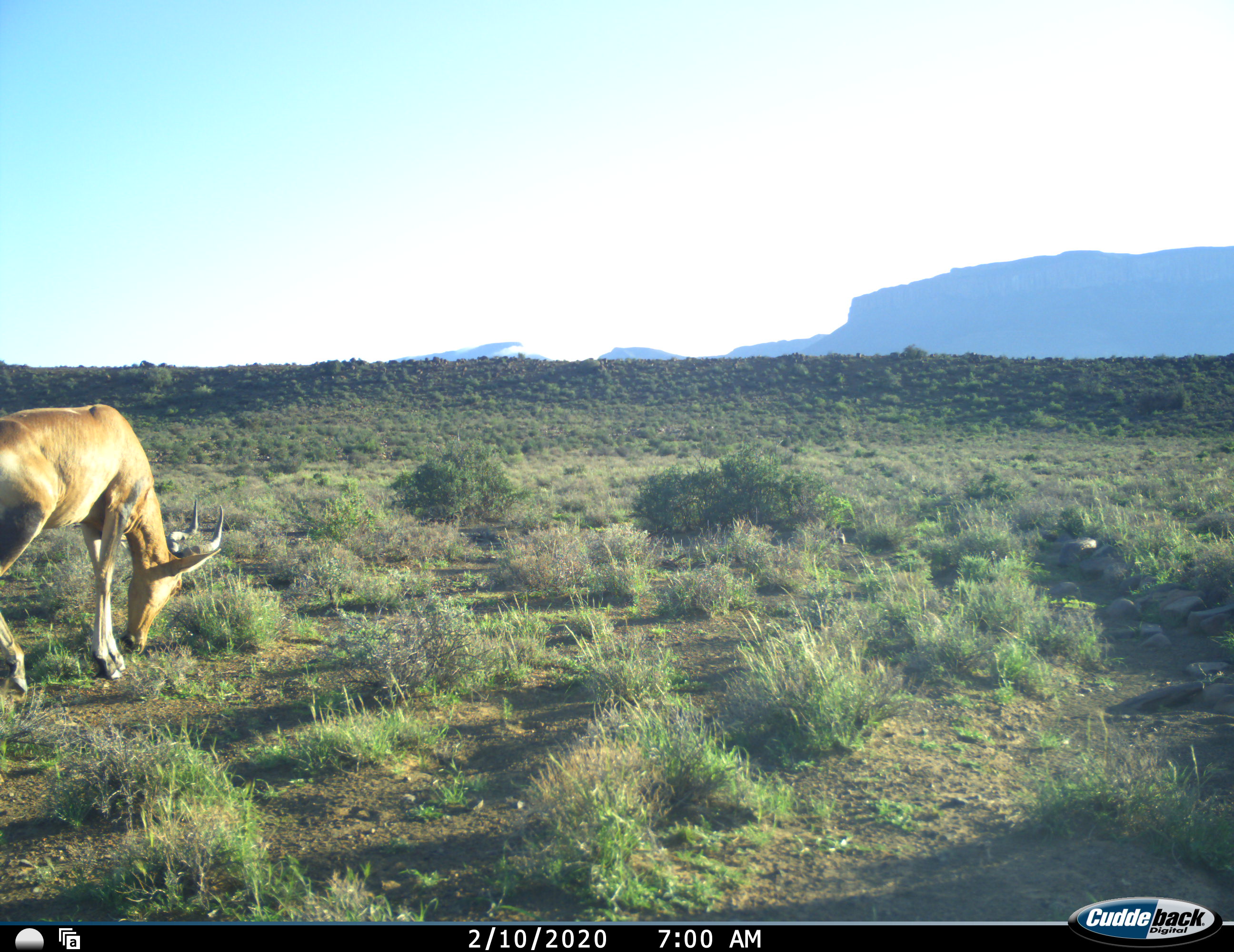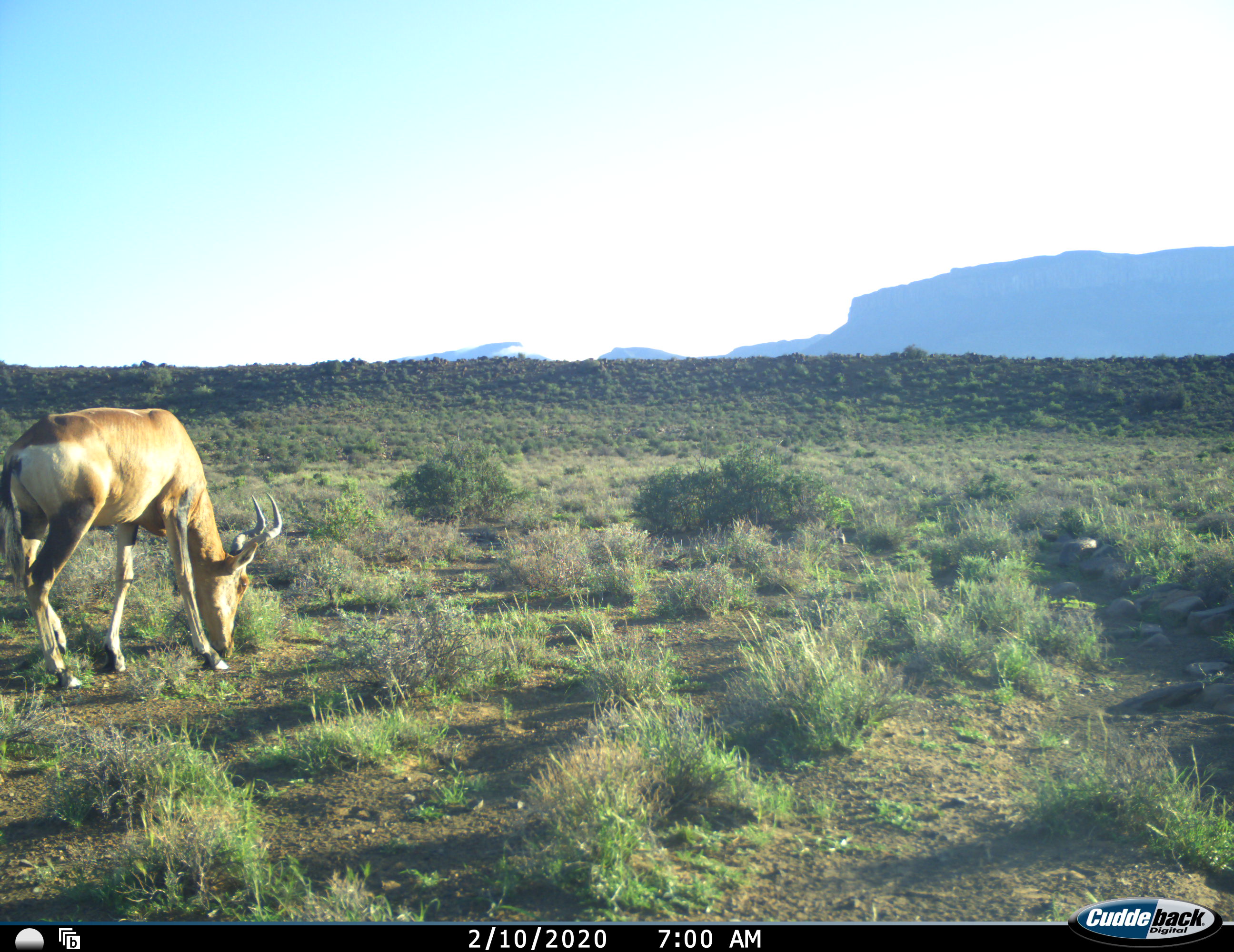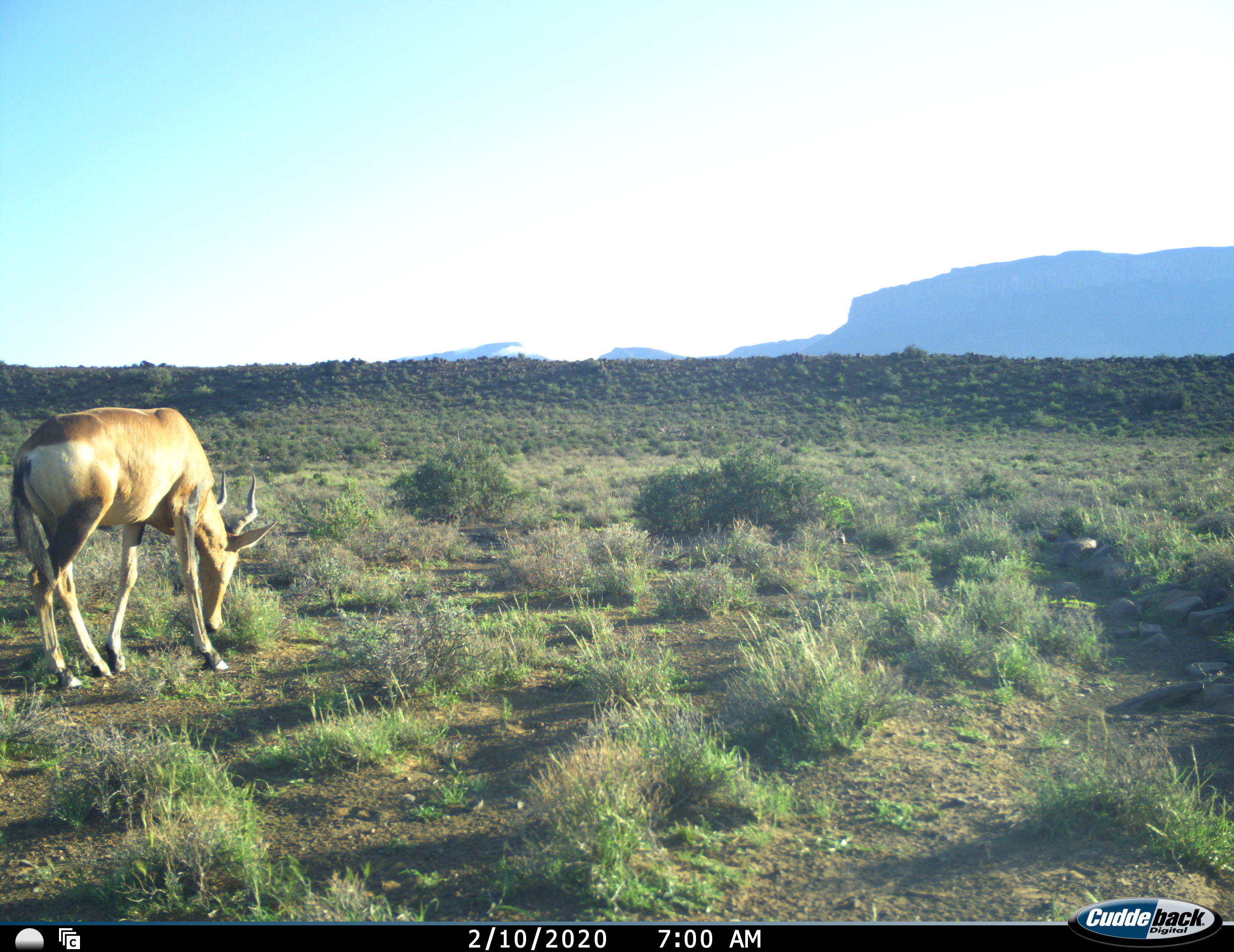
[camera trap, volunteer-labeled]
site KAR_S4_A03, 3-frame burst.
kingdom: Animalia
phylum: Chordata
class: Mammalia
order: Artiodactyla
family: Bovidae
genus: Alcelaphus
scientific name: Alcelaphus buselaphus caama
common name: red hartebeest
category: hartebeestred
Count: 1.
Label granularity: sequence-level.